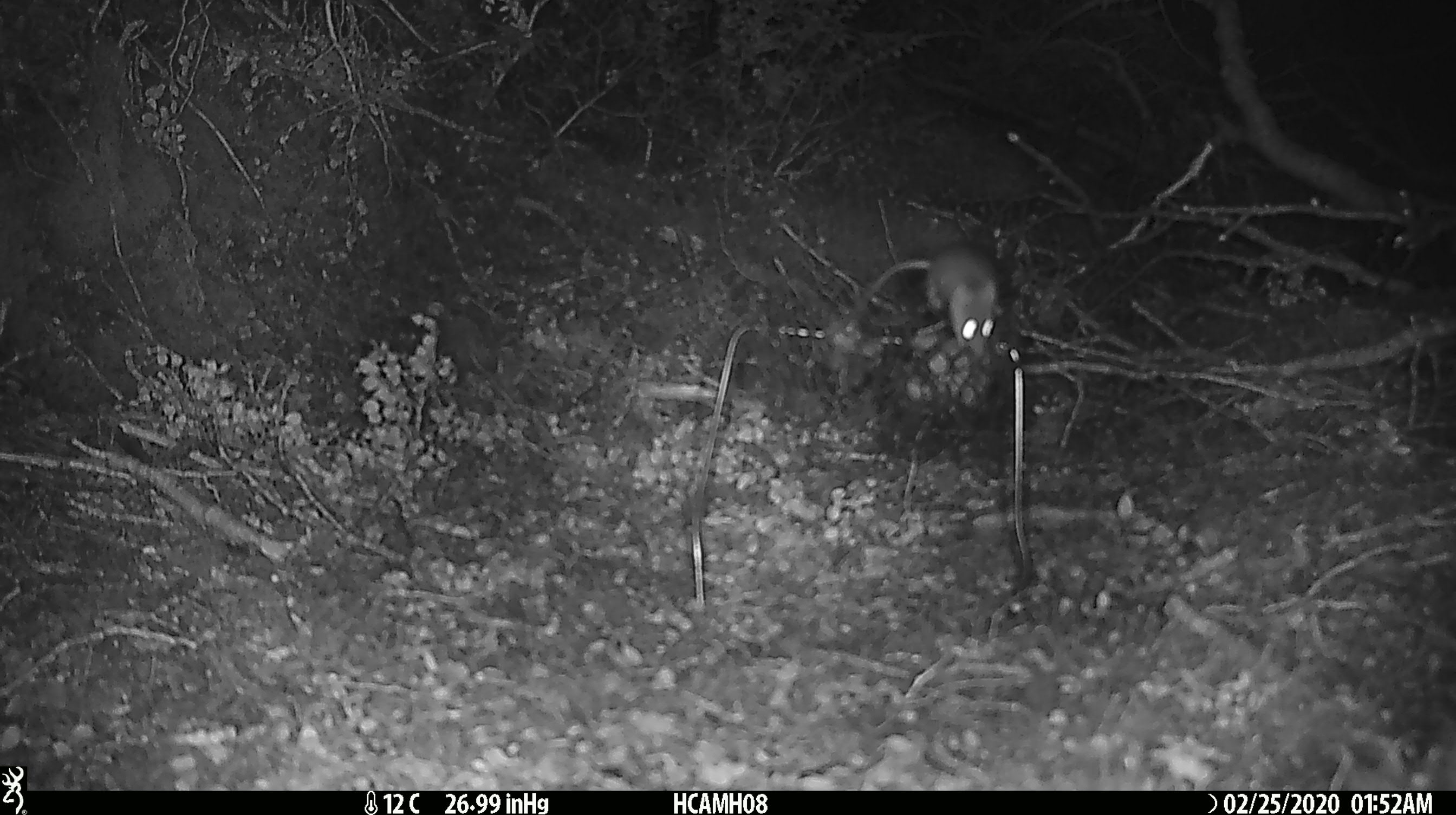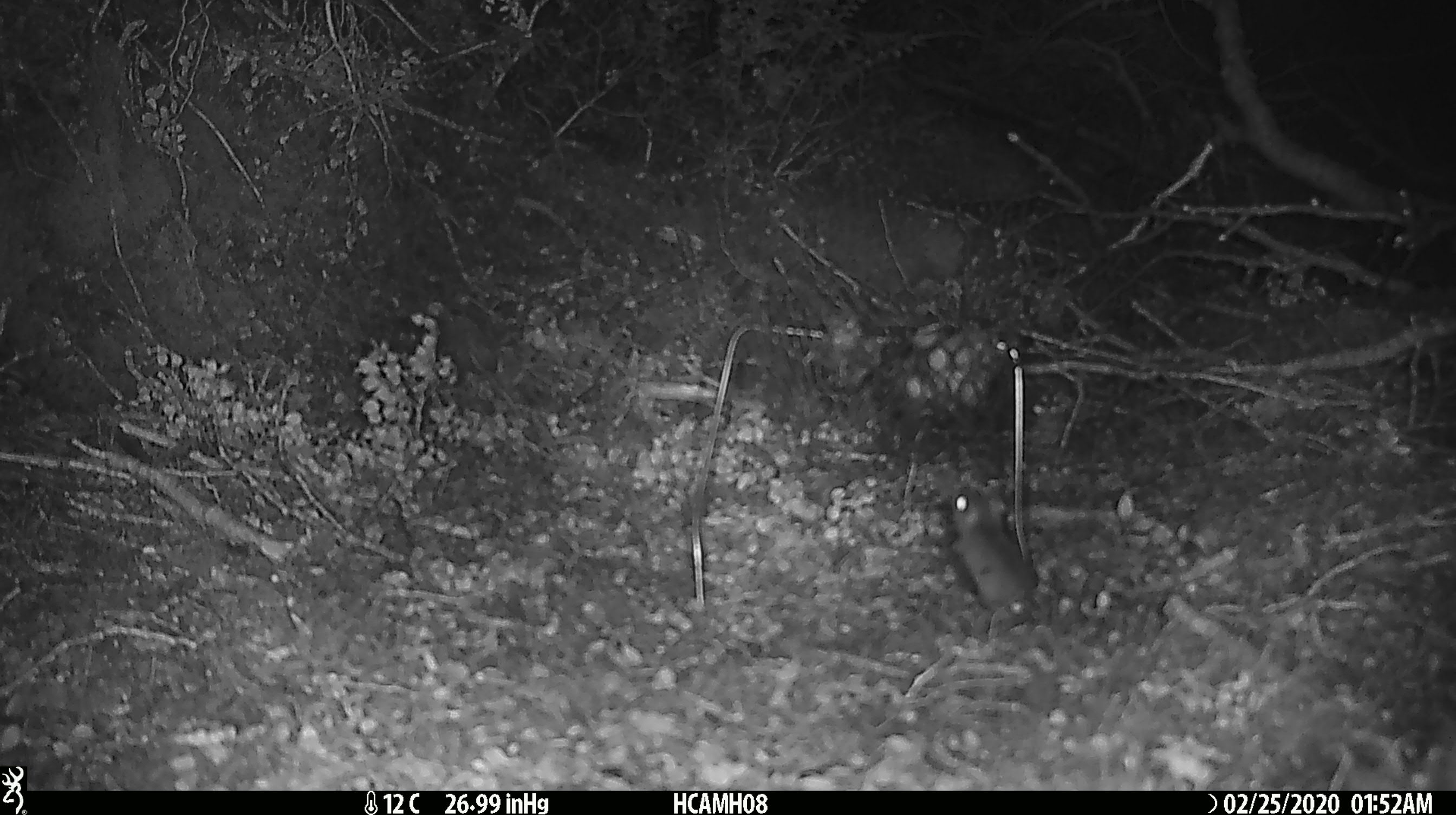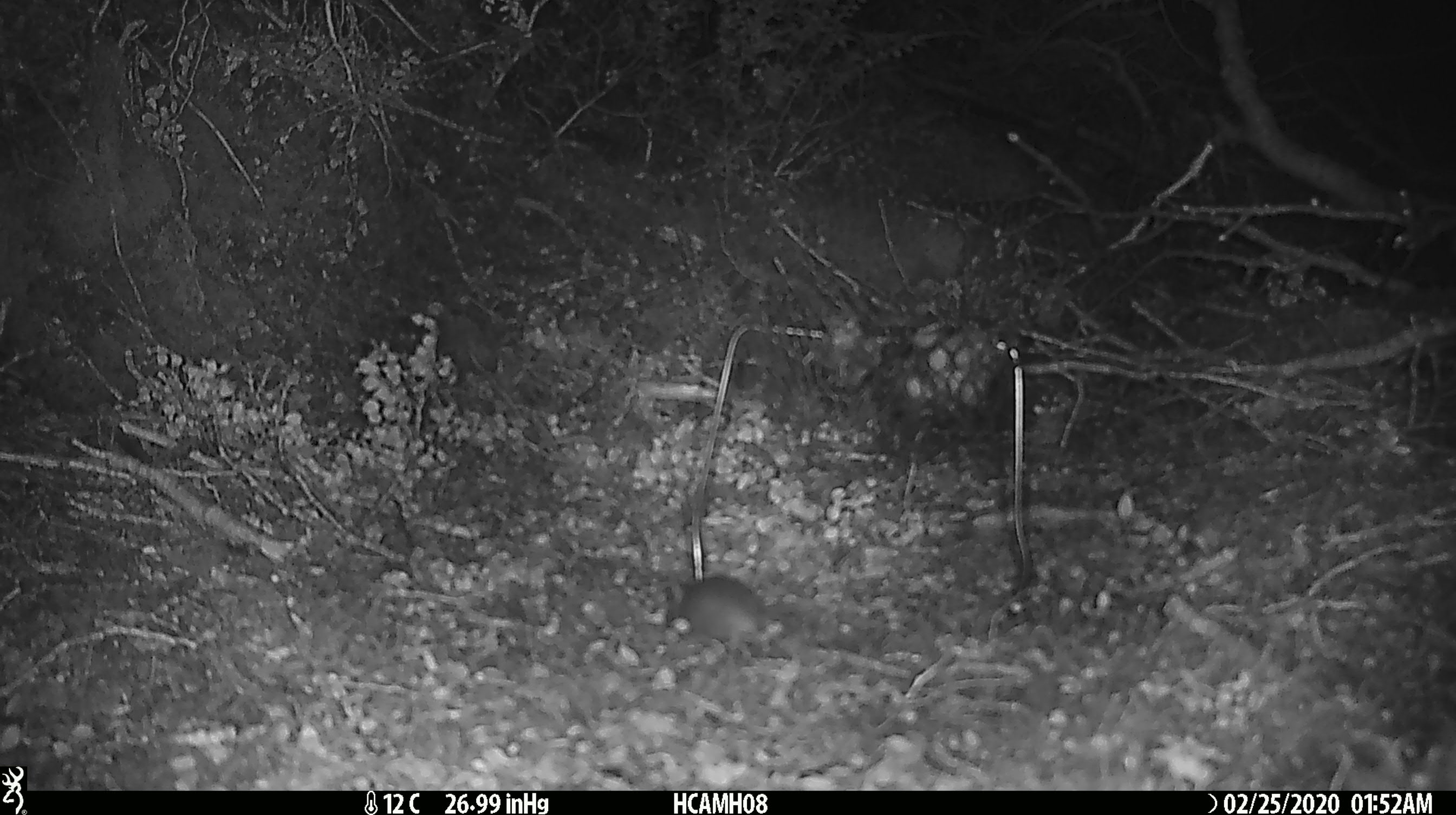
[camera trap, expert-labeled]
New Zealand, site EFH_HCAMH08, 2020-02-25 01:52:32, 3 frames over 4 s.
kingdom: Animalia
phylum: Chordata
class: Mammalia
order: Rodentia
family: Muridae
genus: Mus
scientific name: Mus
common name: mouse